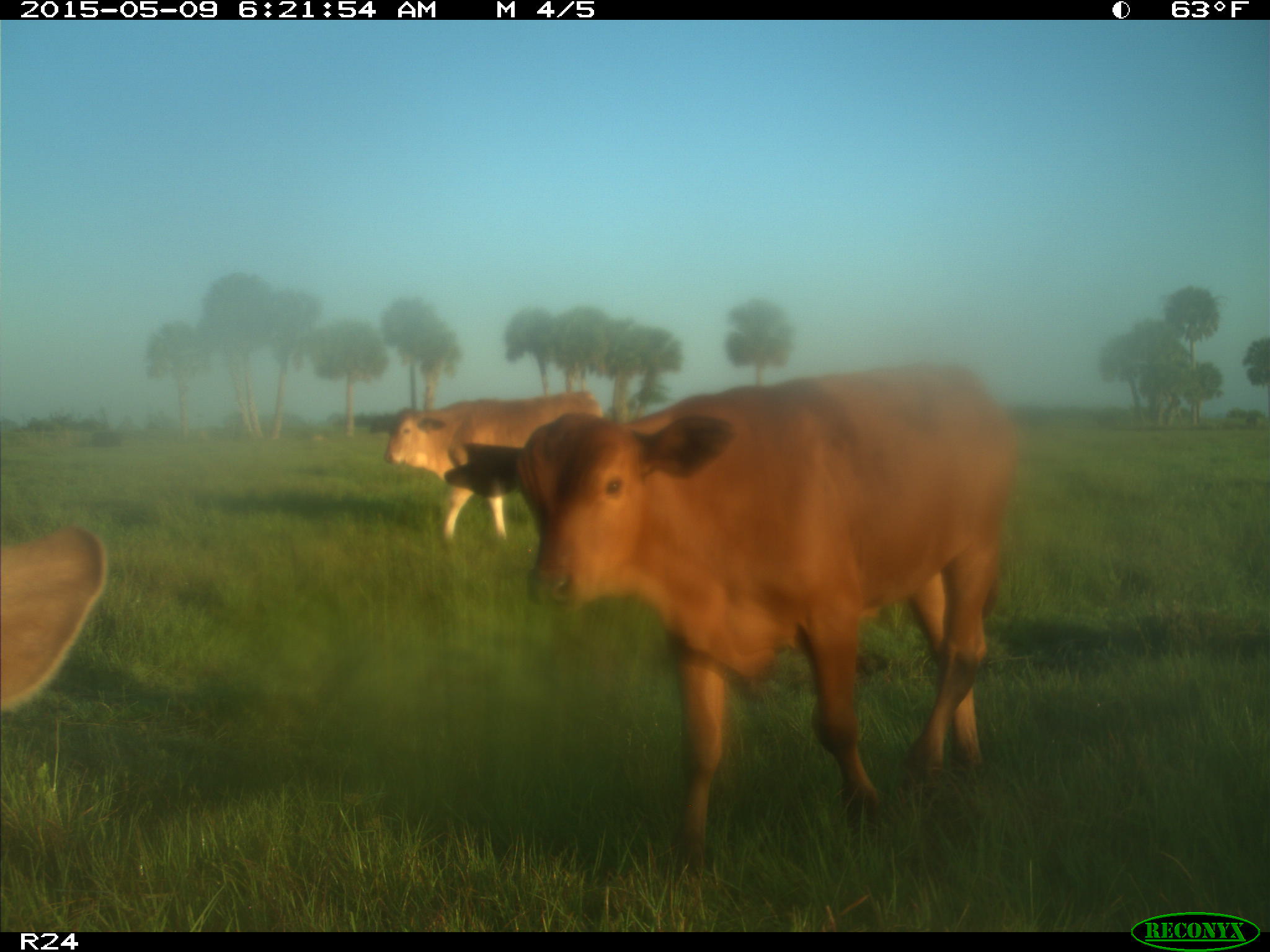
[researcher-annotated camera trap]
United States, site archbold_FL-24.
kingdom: Animalia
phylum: Chordata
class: Mammalia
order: Artiodactyla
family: Bovidae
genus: Bos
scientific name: Bos taurus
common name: domestic cow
Bos taurus (domestic cow).